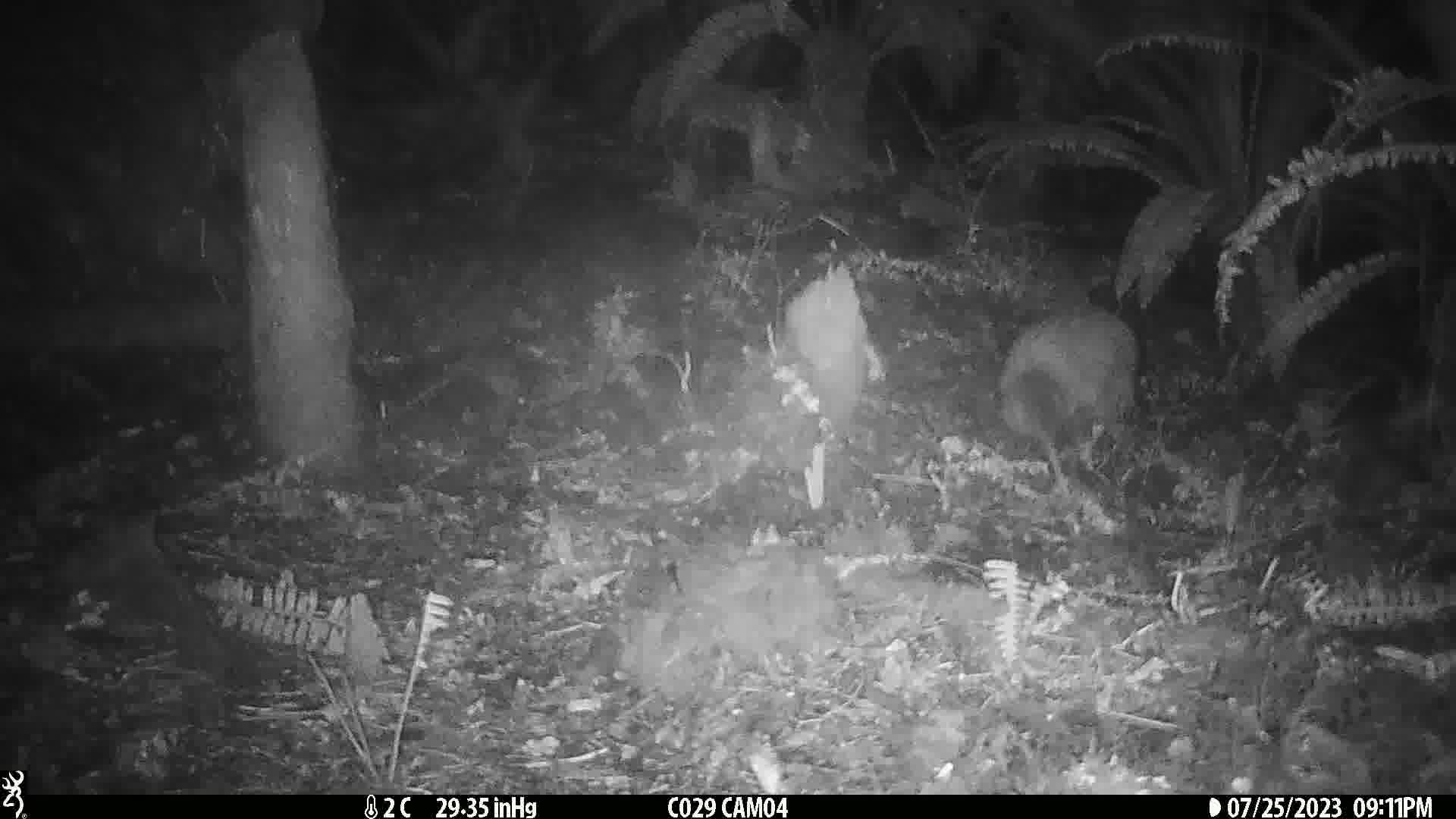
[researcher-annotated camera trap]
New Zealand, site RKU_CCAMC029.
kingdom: Animalia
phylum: Chordata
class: Aves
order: Apterygiformes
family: Apterygidae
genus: Apteryx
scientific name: Apteryx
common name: kiwi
Kiwi (Apteryx).